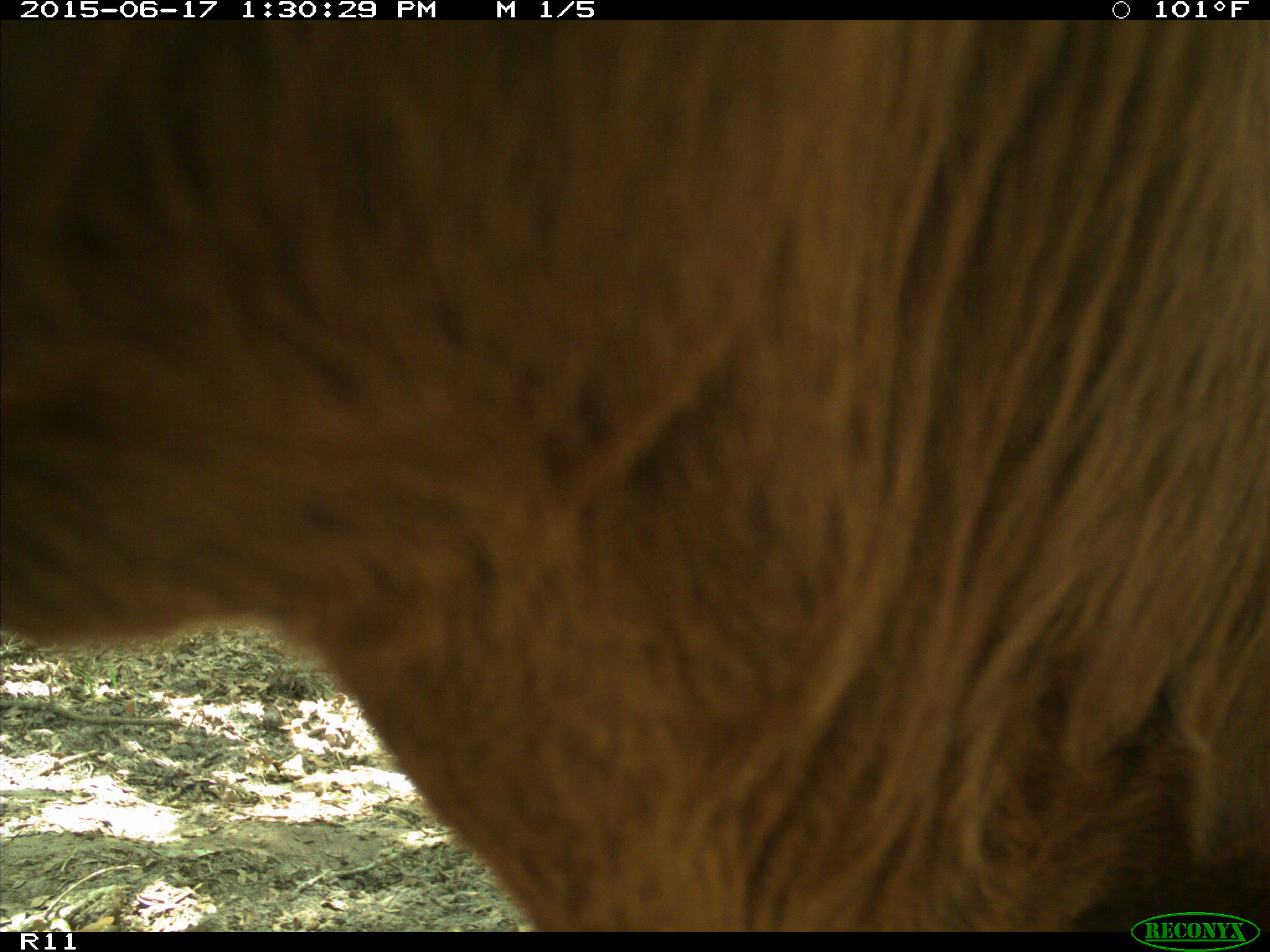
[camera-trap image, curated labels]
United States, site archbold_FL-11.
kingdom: Animalia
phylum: Chordata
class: Mammalia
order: Artiodactyla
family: Bovidae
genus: Bos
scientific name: Bos taurus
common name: domestic cow